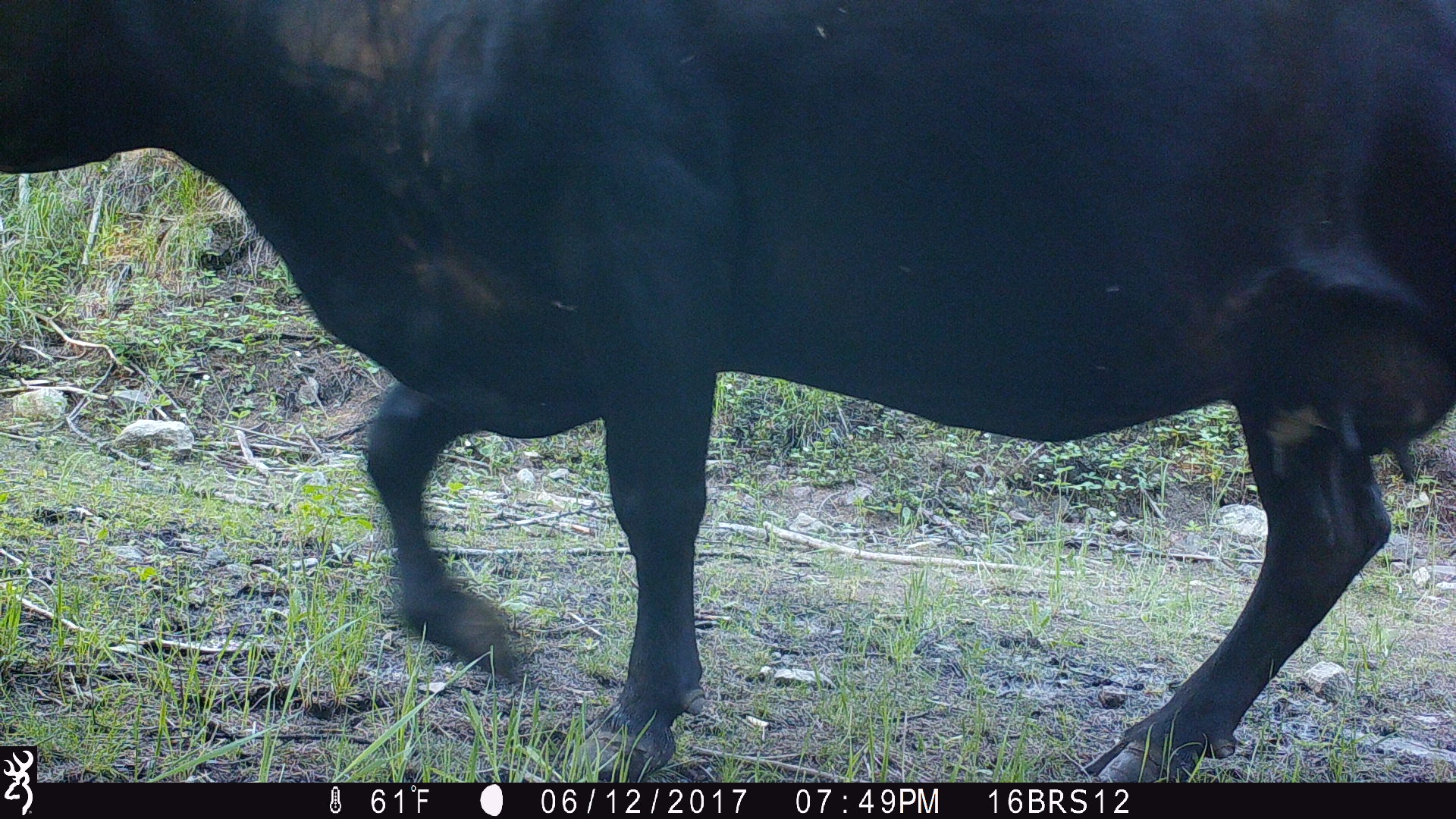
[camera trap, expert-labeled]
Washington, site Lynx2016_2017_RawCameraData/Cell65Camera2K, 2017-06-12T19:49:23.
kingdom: Animalia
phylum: Chordata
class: Mammalia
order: Artiodactyla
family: Bovidae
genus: Bos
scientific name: Bos taurus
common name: domestic cattle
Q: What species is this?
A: Domestic cattle (Bos taurus).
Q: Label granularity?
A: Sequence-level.